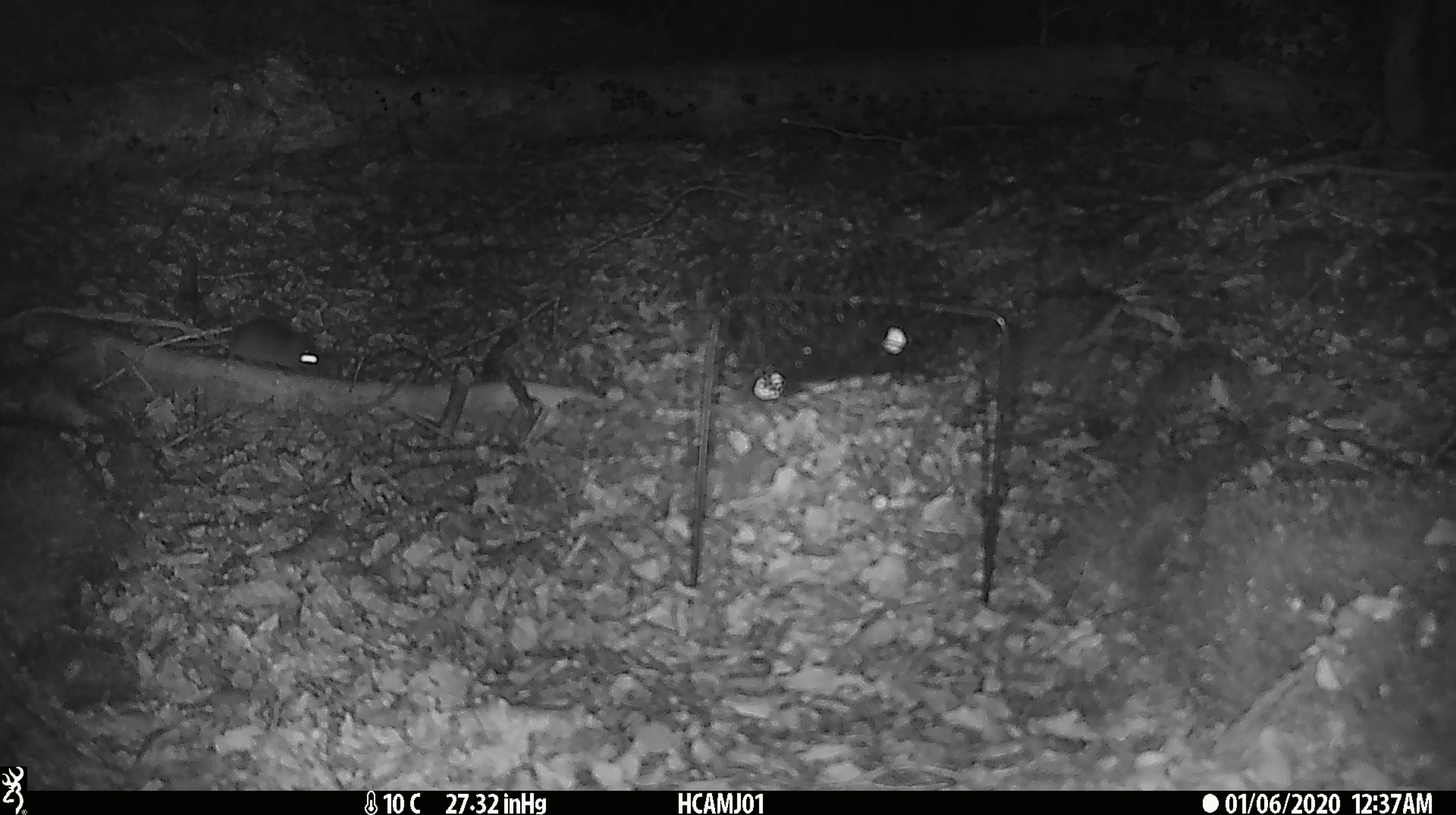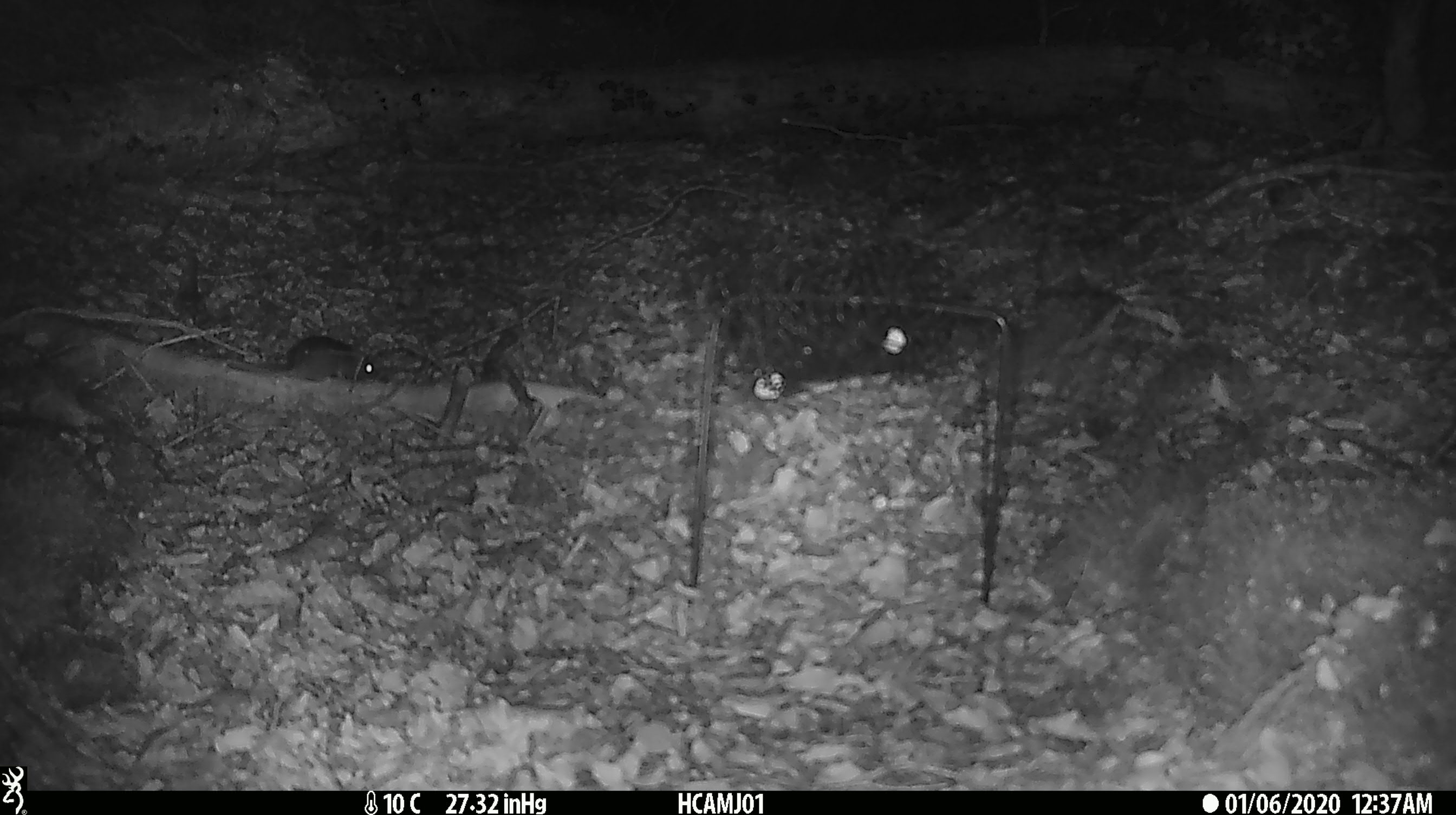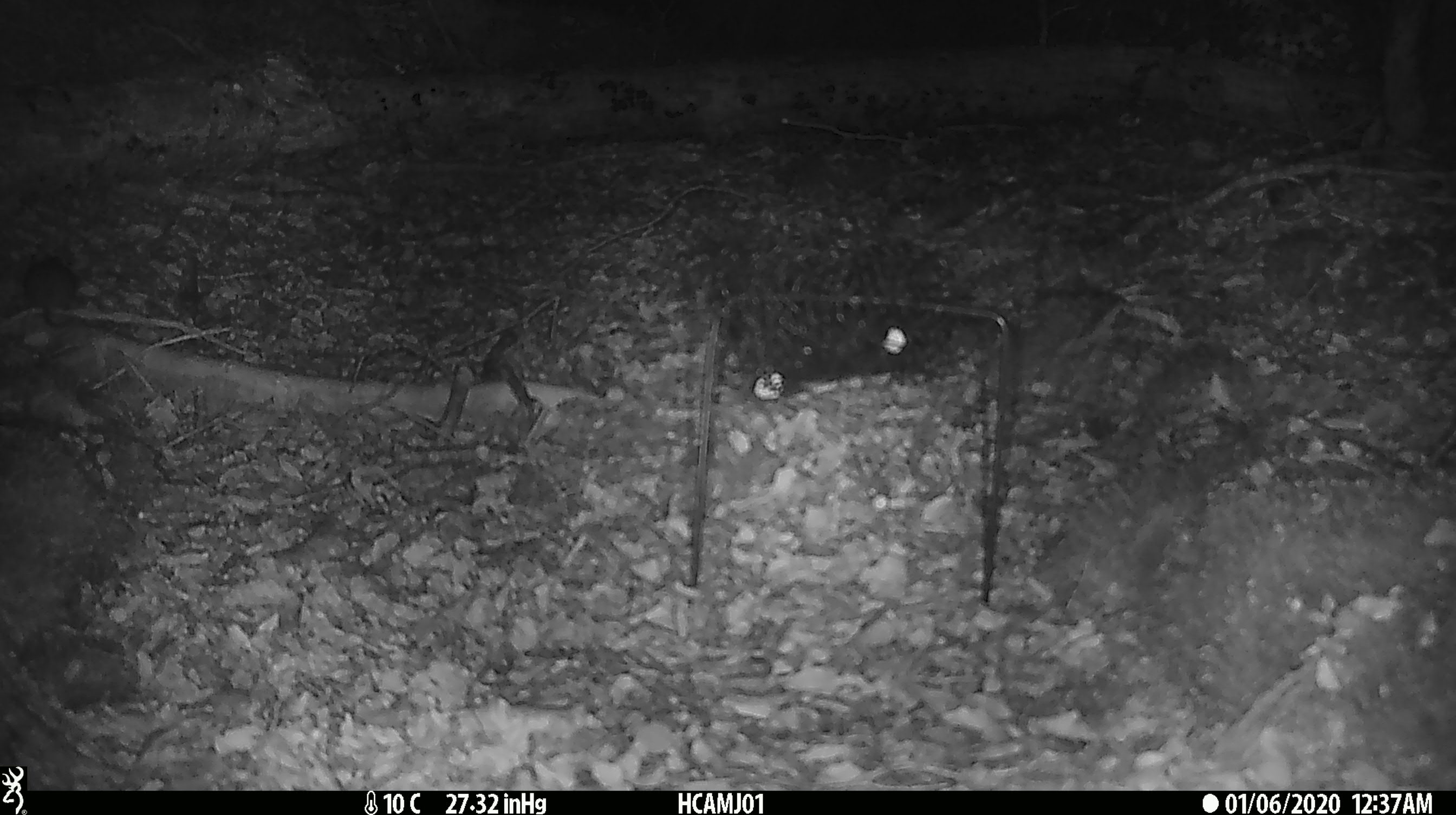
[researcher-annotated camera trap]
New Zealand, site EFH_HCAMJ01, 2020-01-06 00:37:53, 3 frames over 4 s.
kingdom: Animalia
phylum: Chordata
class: Mammalia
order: Rodentia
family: Muridae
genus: Mus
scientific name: Mus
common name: mouse